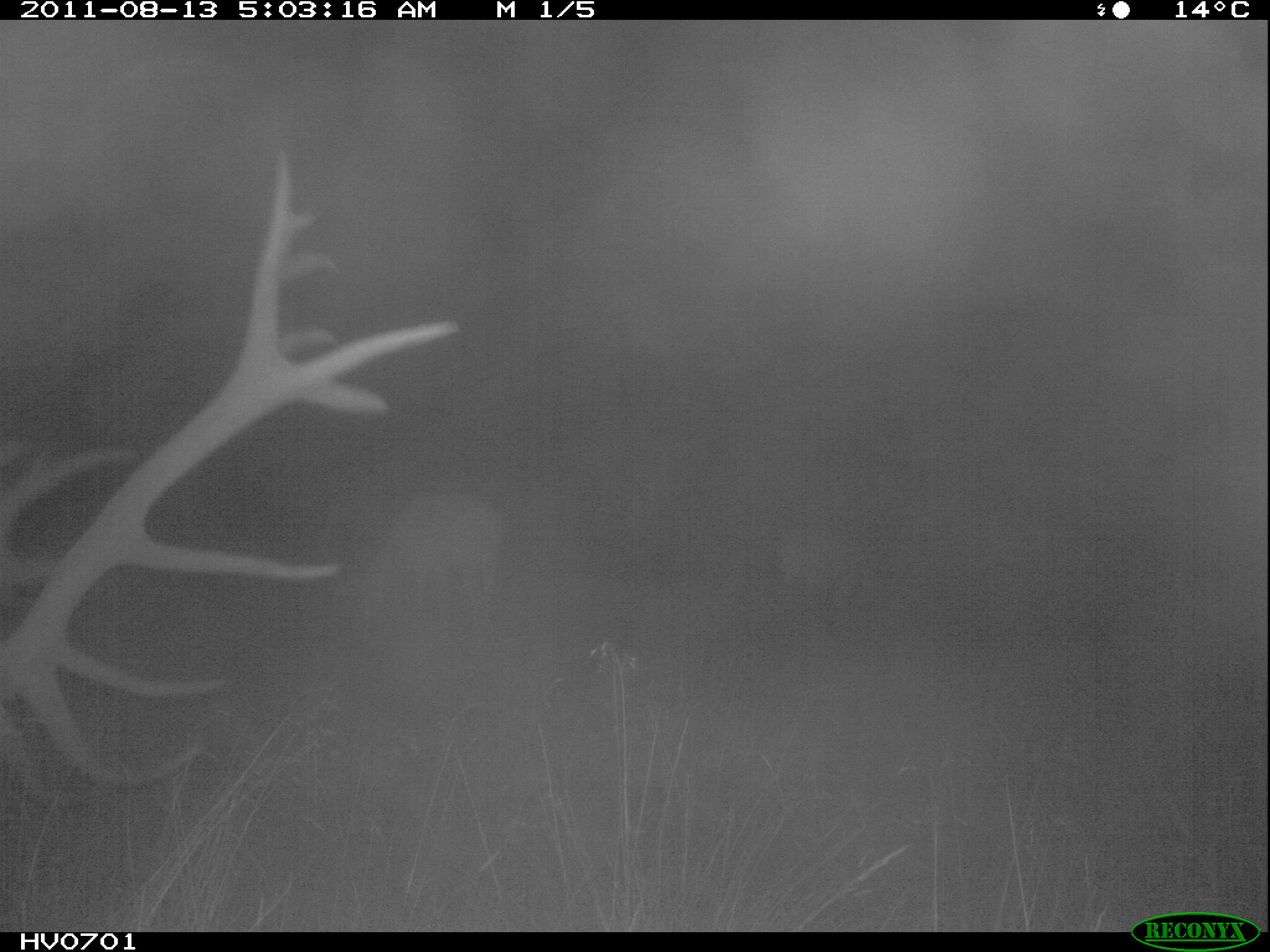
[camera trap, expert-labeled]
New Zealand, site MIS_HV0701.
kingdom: Animalia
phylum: Chordata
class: Mammalia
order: Artiodactyla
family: Cervidae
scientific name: Cervidae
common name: deer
Deer (Cervidae).